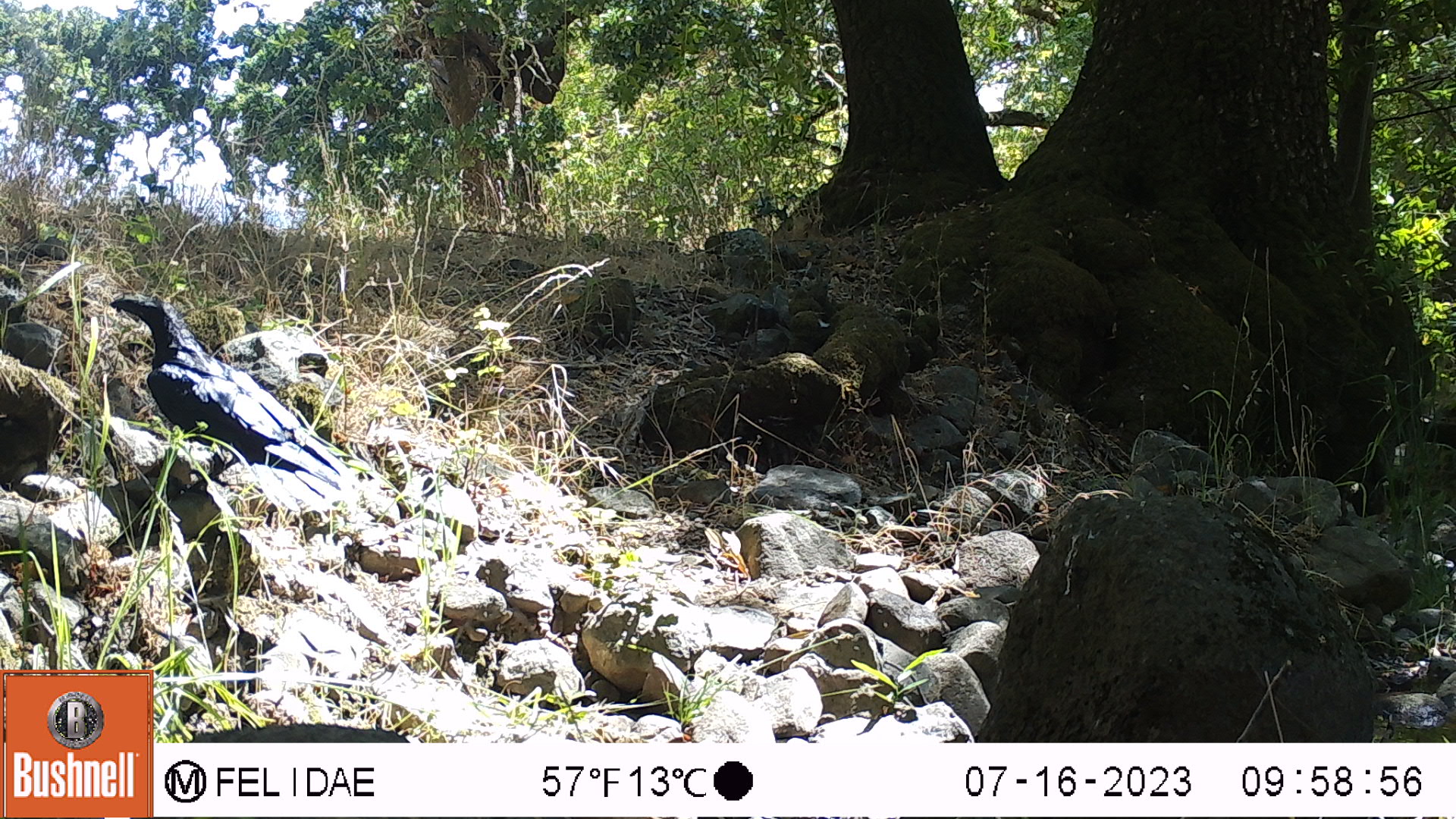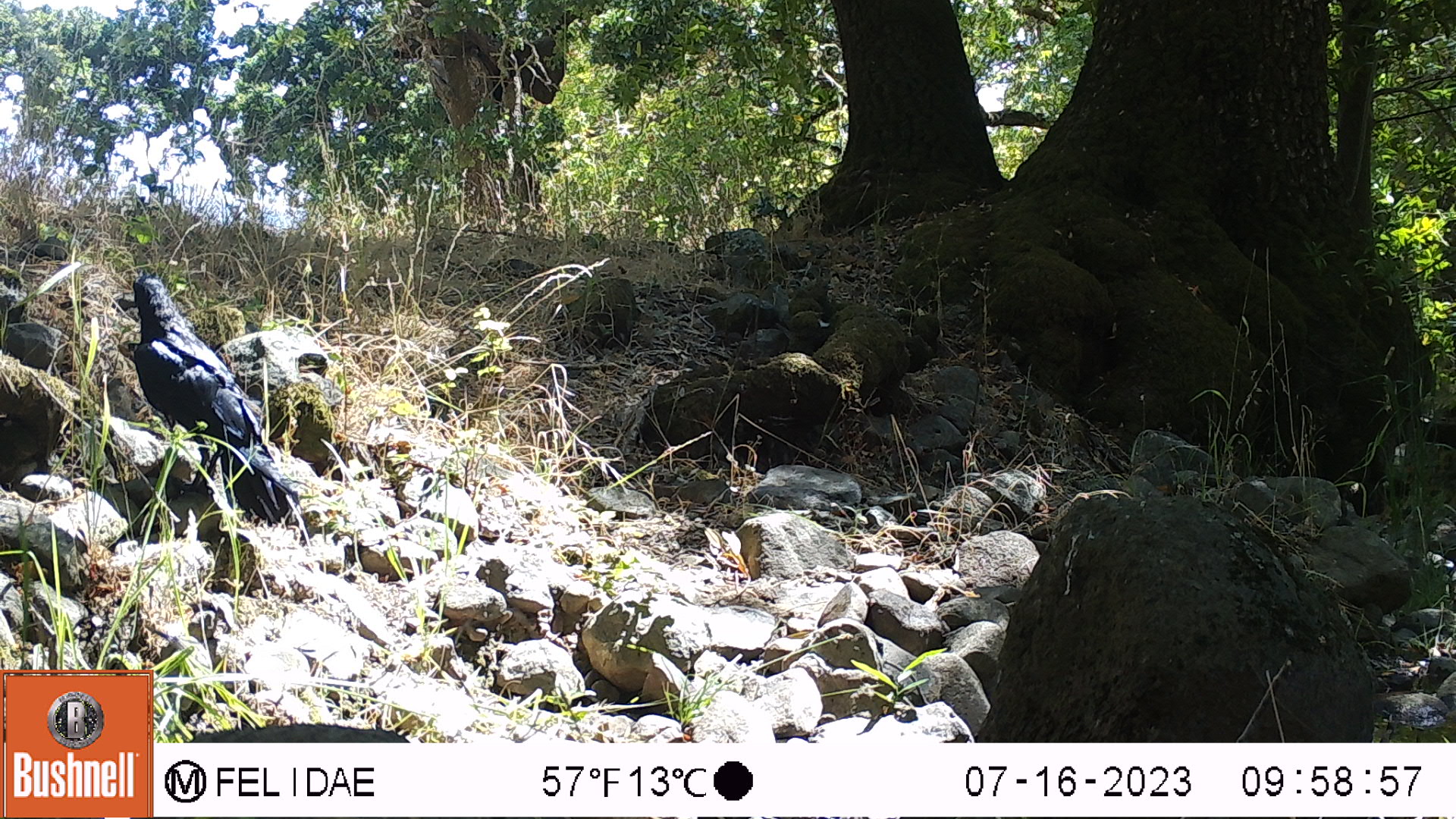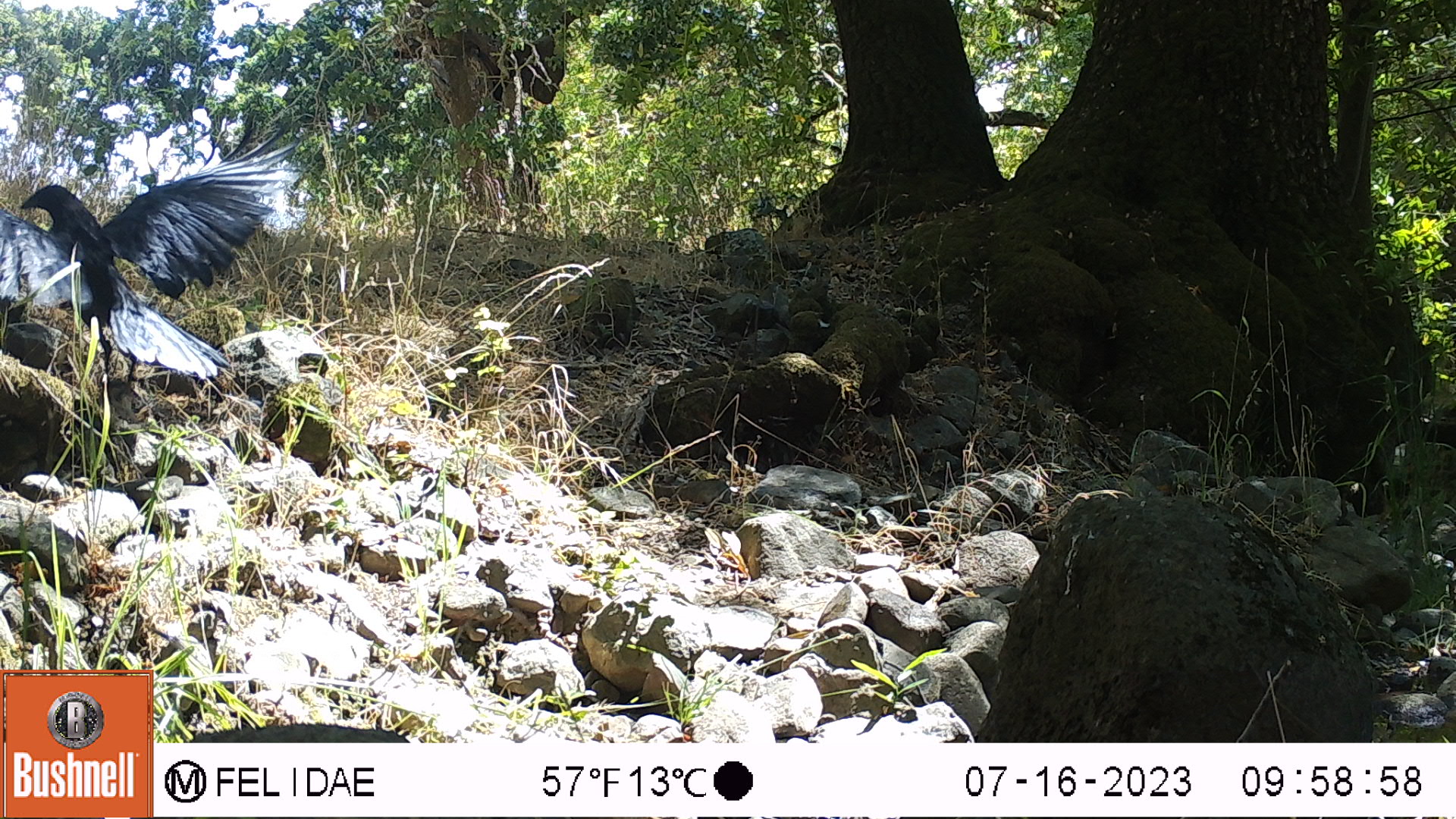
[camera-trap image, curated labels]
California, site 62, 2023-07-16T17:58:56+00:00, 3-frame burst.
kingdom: Animalia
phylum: Chordata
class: Aves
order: Passeriformes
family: Corvidae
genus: Corvus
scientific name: Corvus brachyrhynchos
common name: american crow